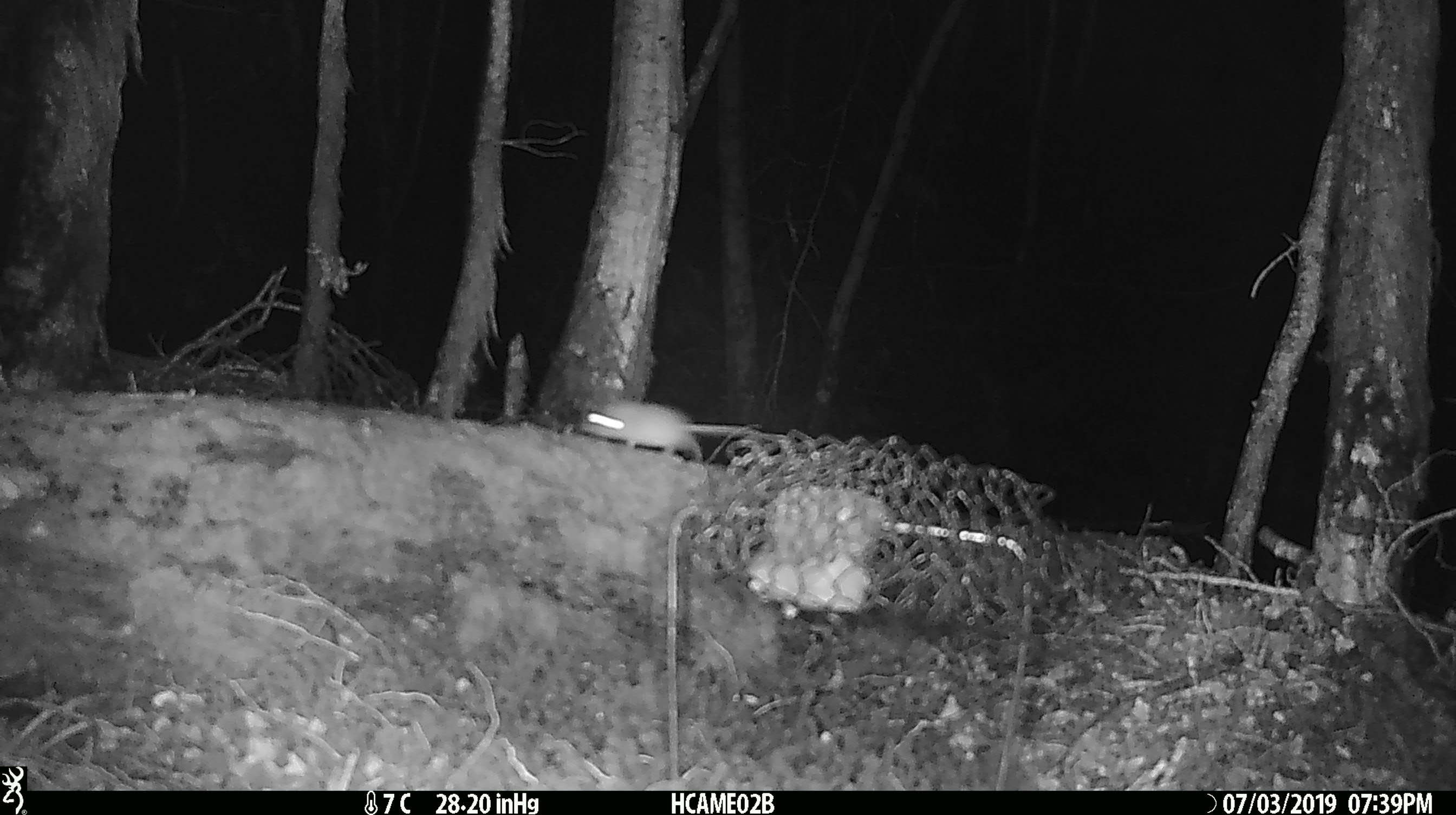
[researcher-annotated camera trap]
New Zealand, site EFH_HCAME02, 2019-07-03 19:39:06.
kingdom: Animalia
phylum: Chordata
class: Mammalia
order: Rodentia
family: Muridae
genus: Mus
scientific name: Mus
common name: mouse